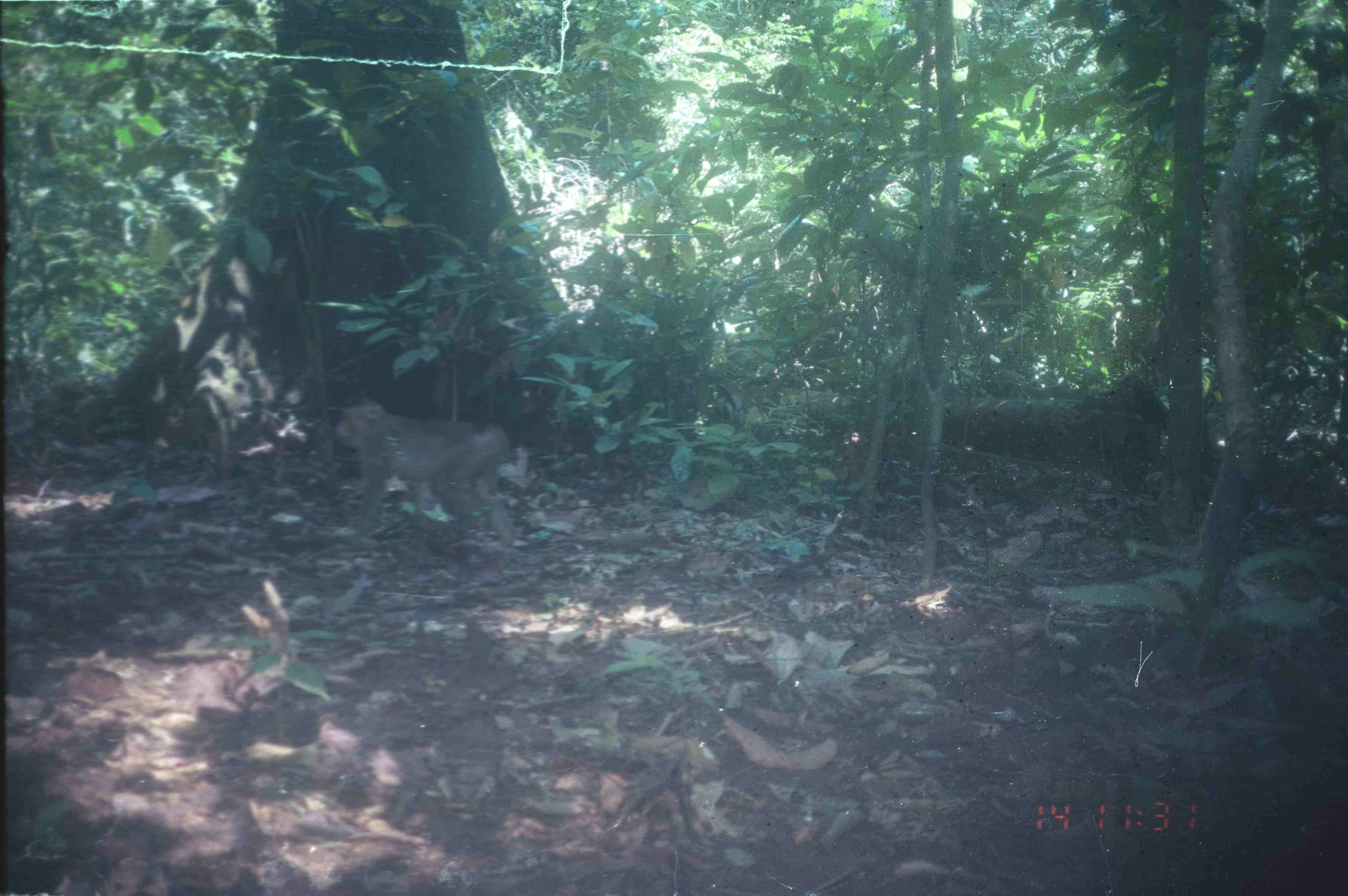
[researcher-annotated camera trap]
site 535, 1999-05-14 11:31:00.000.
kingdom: Animalia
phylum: Chordata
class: Mammalia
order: Primates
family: Cercopithecidae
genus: Macaca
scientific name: Macaca nemestrina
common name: southern pig-tailed macaque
Macaca nemestrina (southern pig-tailed macaque), count 1.